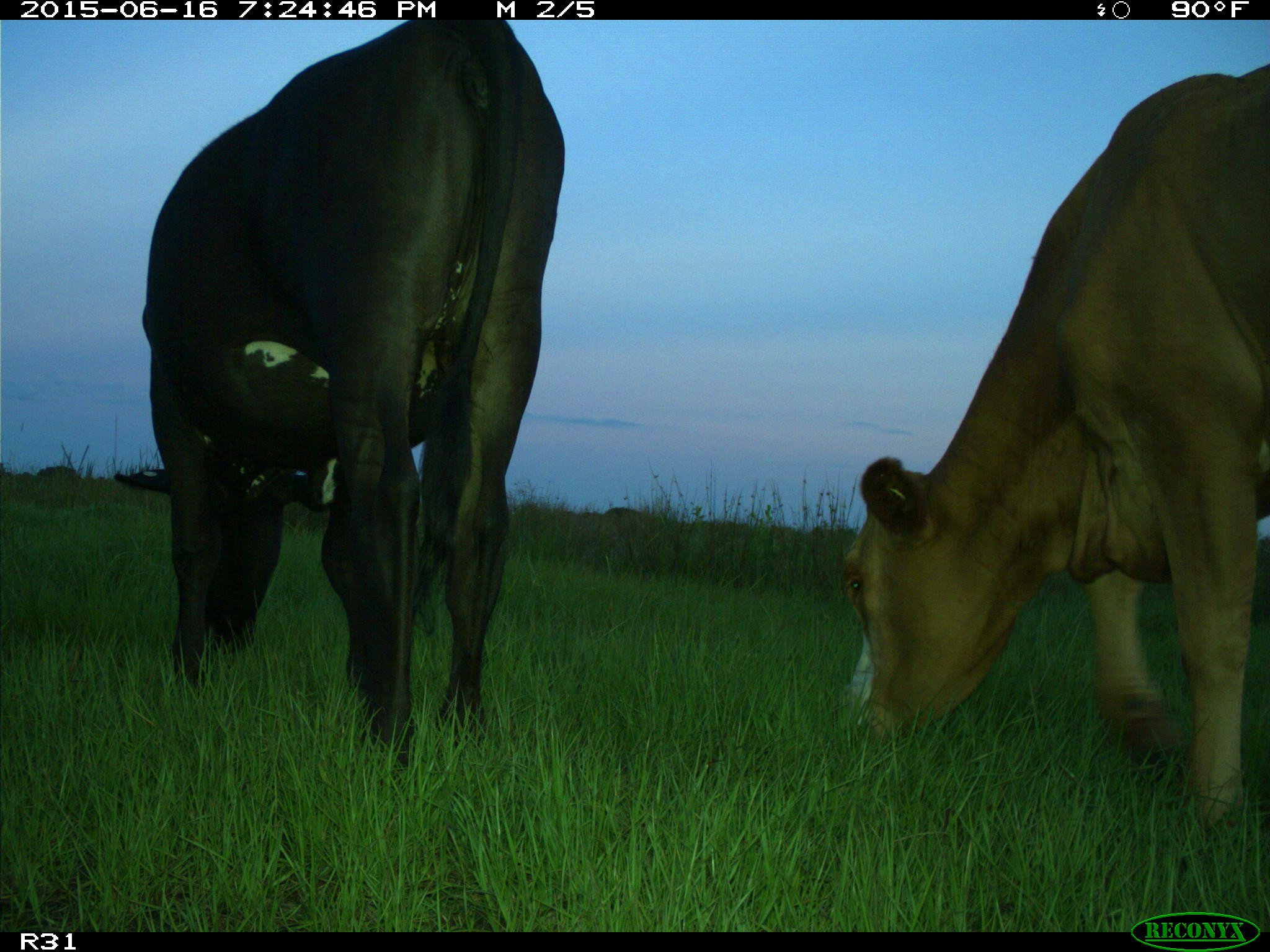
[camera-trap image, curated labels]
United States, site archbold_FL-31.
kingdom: Animalia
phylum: Chordata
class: Mammalia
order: Artiodactyla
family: Bovidae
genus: Bos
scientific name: Bos taurus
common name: domestic cow